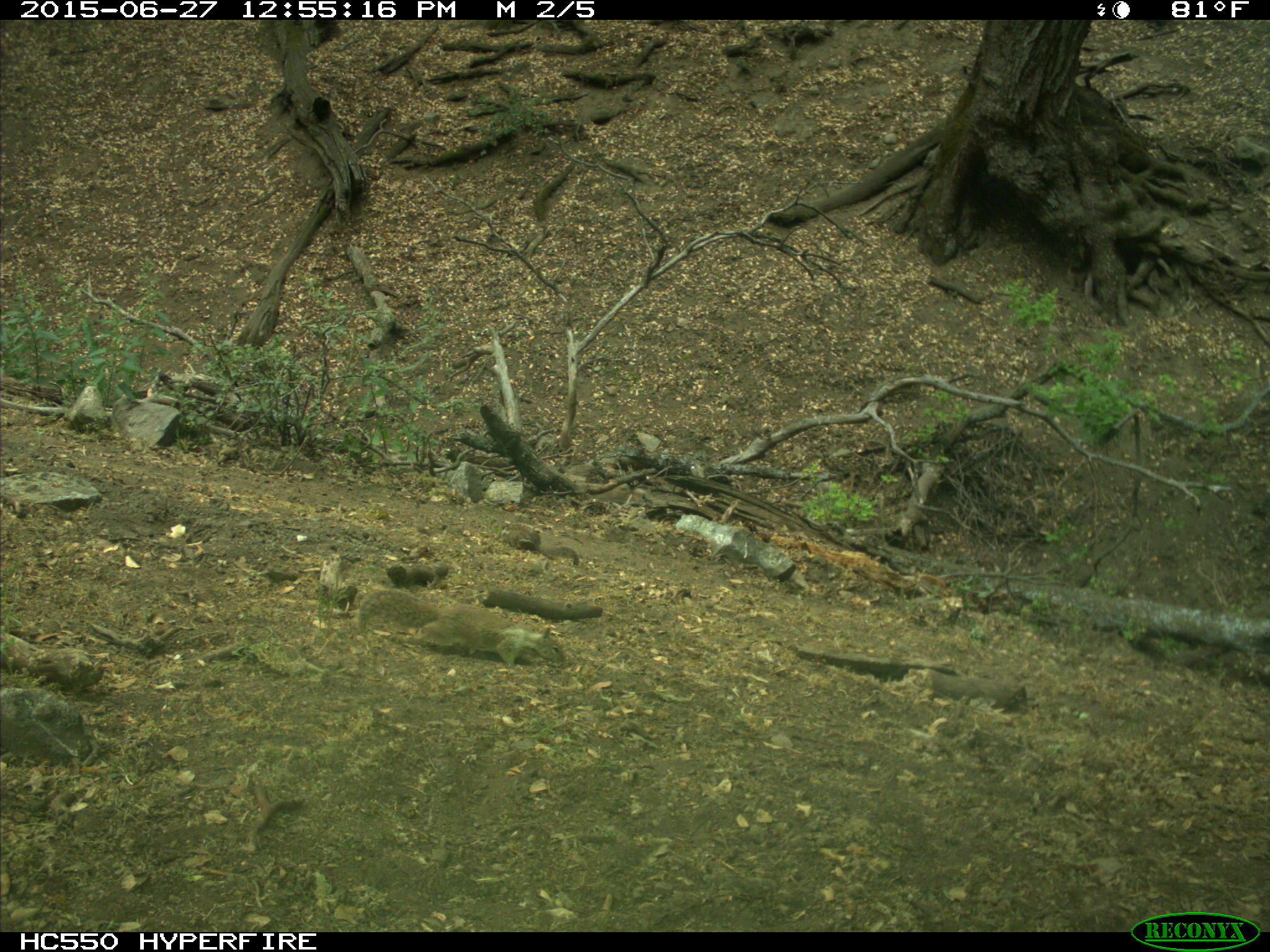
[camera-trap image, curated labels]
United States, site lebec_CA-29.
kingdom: Animalia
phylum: Chordata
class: Mammalia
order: Rodentia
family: Sciuridae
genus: Otospermophilus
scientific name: Otospermophilus beecheyi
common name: california ground squirrel